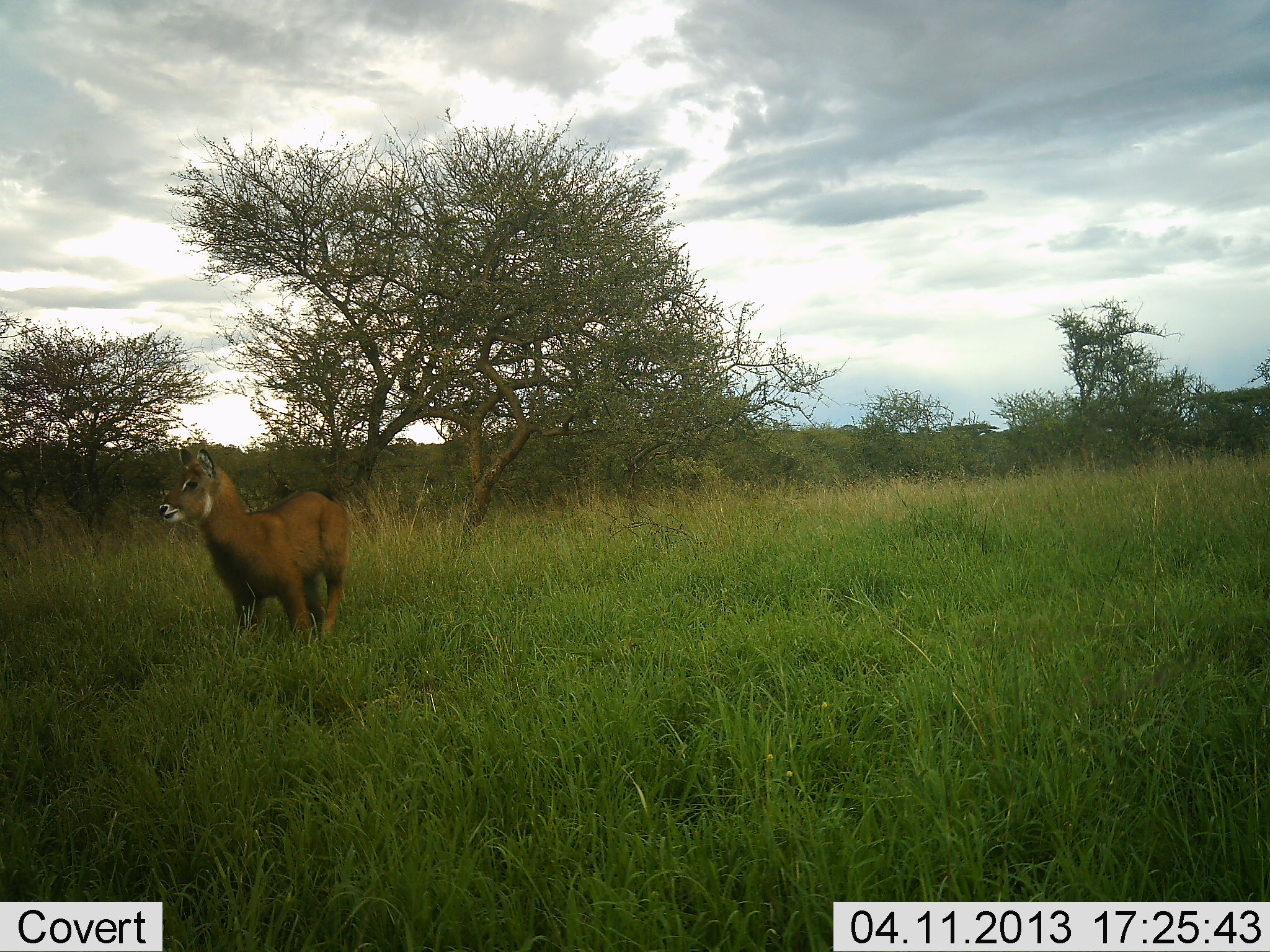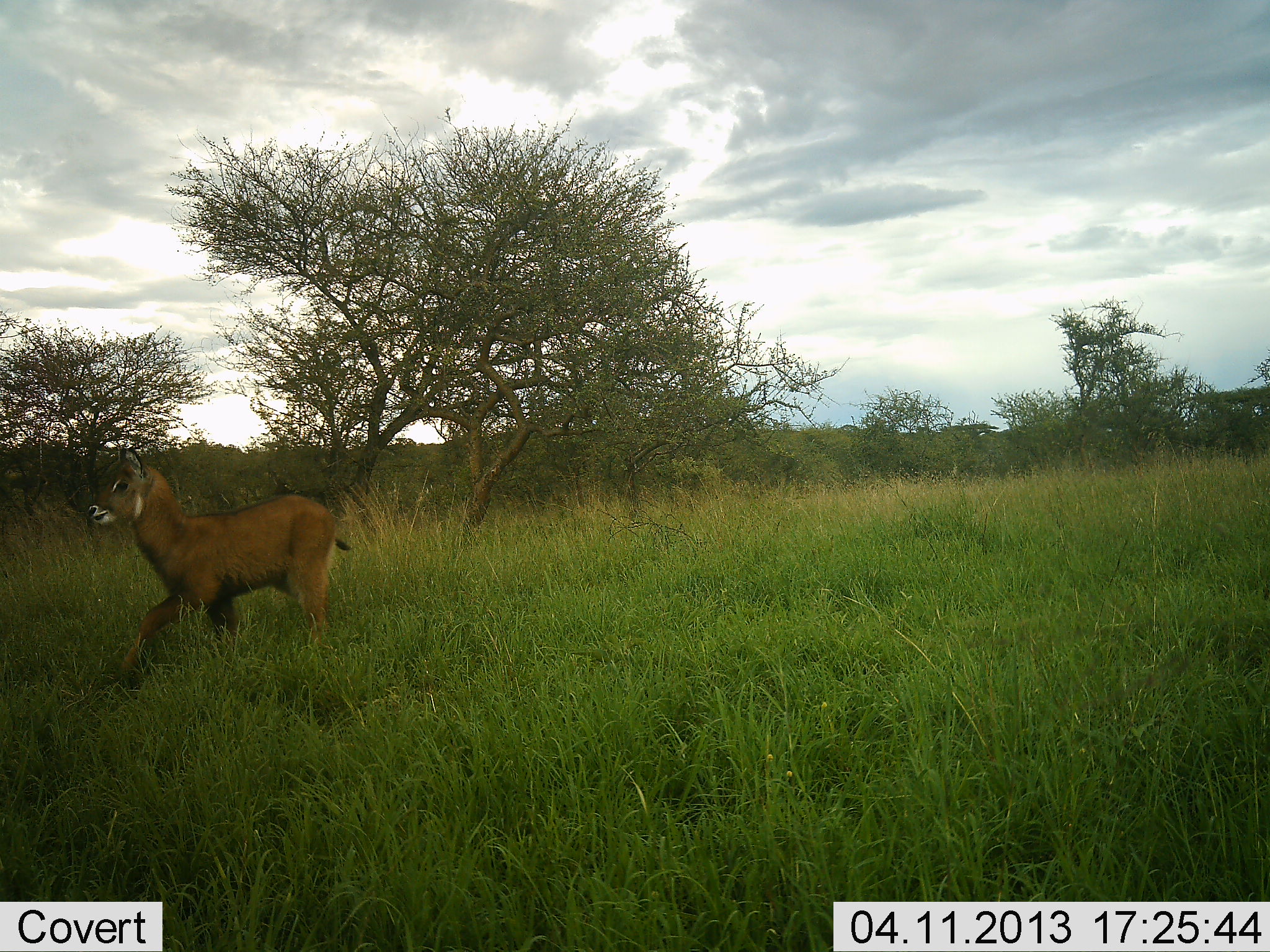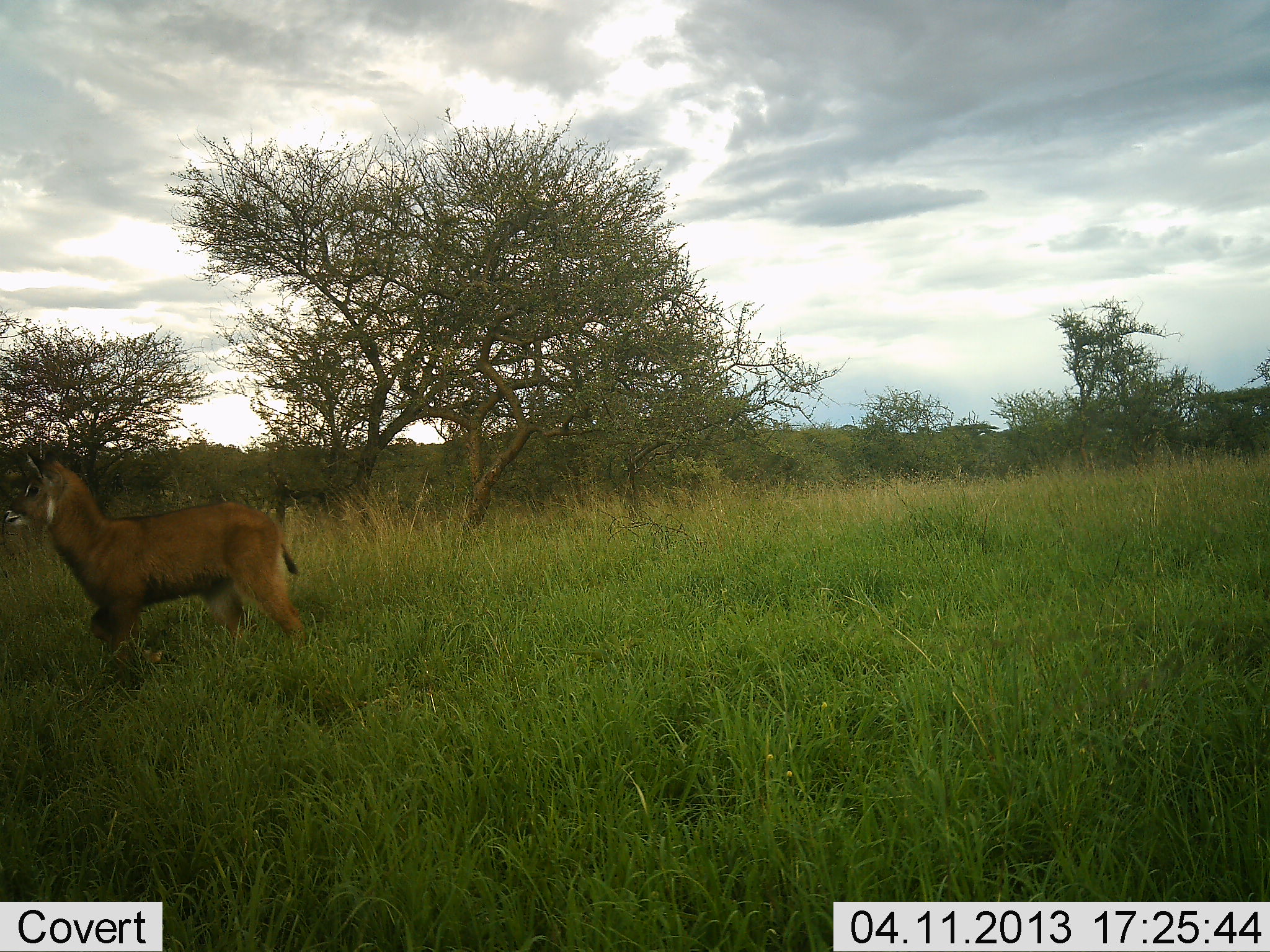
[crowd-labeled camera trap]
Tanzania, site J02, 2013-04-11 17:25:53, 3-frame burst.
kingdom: Animalia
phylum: Chordata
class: Mammalia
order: Artiodactyla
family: Bovidae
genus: Kobus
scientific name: Kobus ellipsiprymnus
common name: waterbuck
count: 1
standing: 0%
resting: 0%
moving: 100%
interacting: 0%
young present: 63%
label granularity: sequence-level